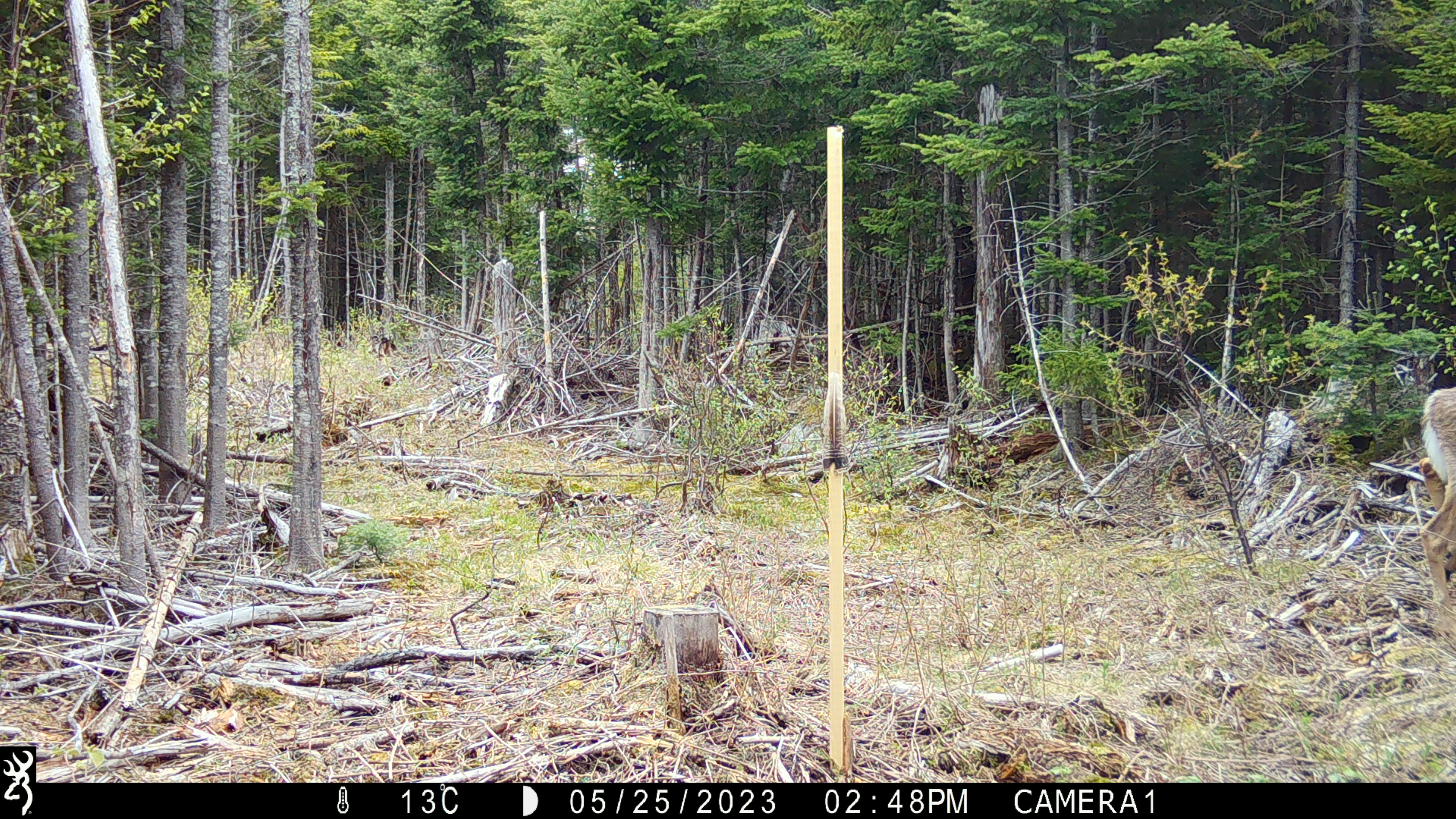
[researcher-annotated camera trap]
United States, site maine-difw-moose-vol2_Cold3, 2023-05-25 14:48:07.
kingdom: Animalia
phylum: Chordata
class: Mammalia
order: Artiodactyla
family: Cervidae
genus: Odocoileus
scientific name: Odocoileus virginianus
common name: white-tailed deer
White-tailed deer (Odocoileus virginianus).